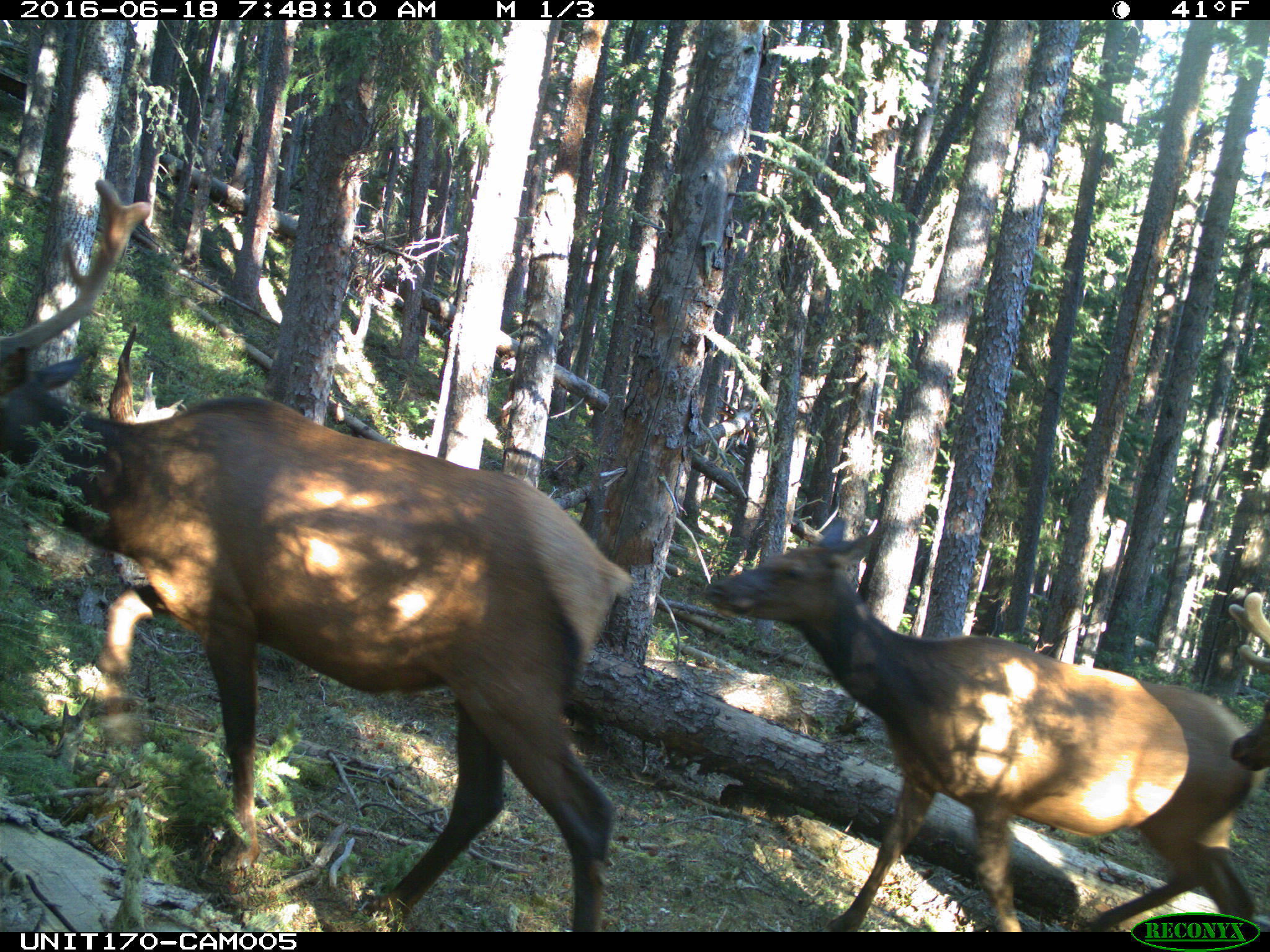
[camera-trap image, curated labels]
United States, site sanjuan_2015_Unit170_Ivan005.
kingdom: Animalia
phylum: Chordata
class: Mammalia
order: Artiodactyla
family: Cervidae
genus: Cervus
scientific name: Cervus elaphus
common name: red deer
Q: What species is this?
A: Cervus elaphus (red deer).